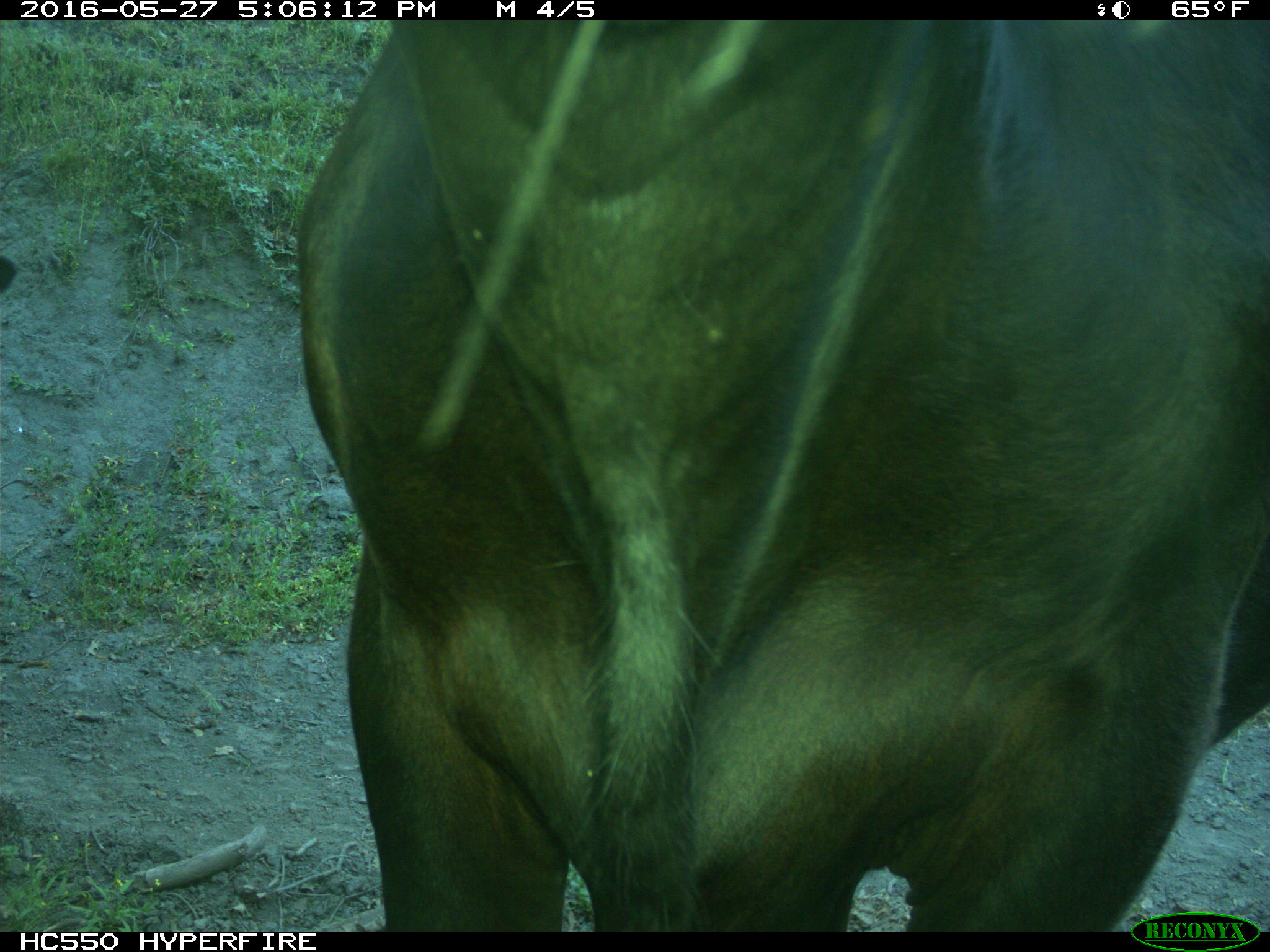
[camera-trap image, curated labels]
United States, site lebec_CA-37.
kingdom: Animalia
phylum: Chordata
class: Mammalia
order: Artiodactyla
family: Bovidae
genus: Bos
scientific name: Bos taurus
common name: domestic cow